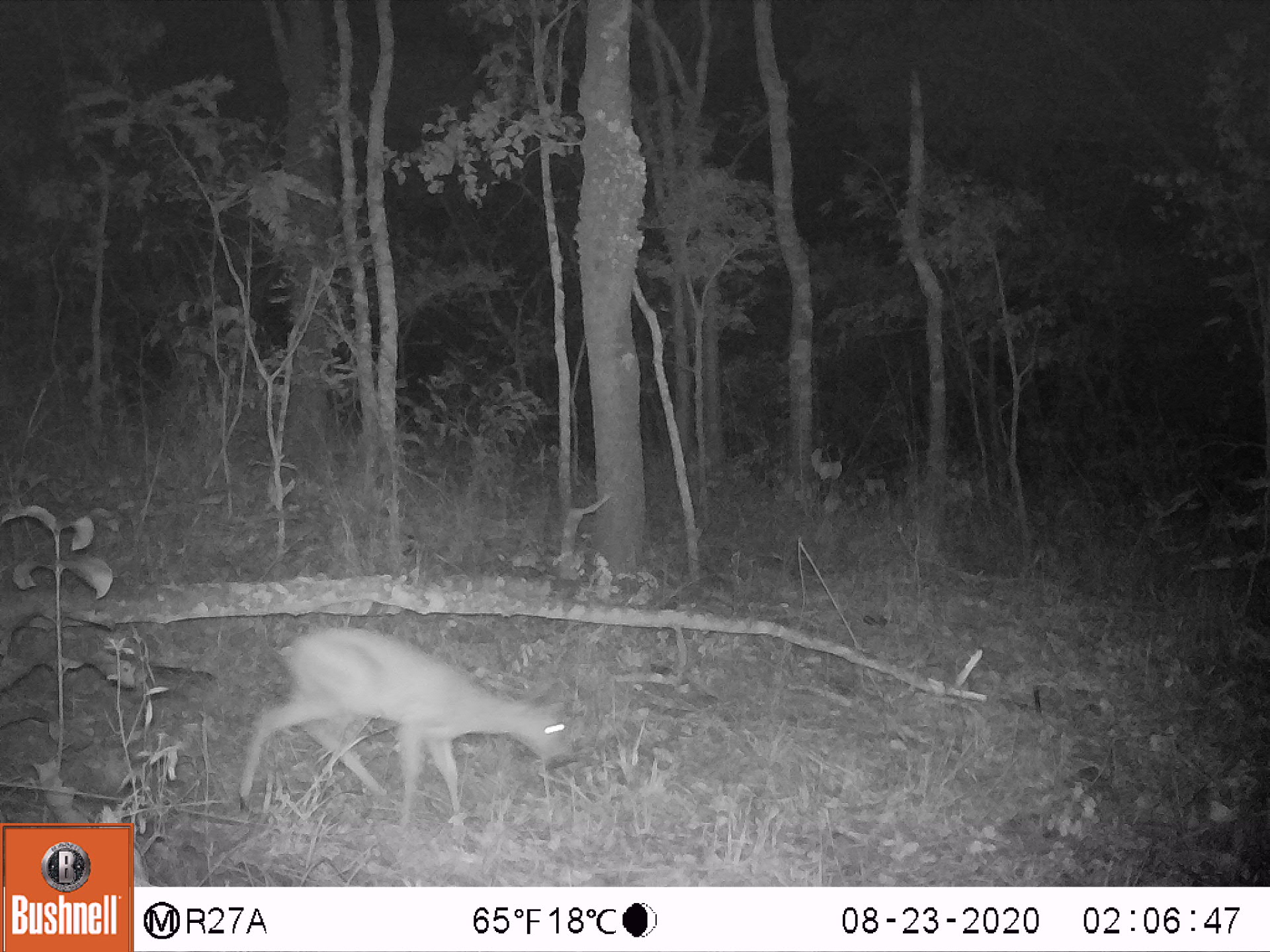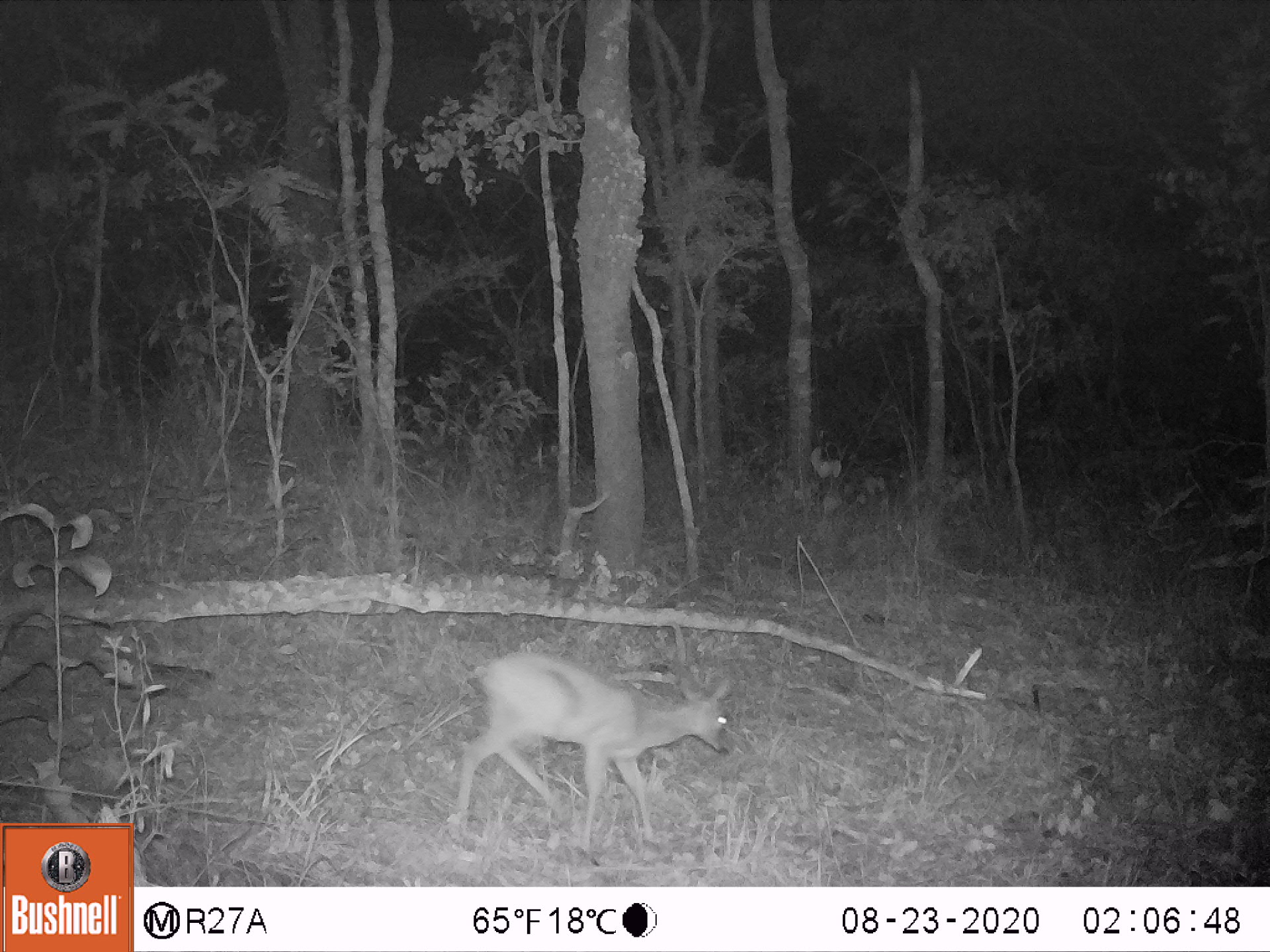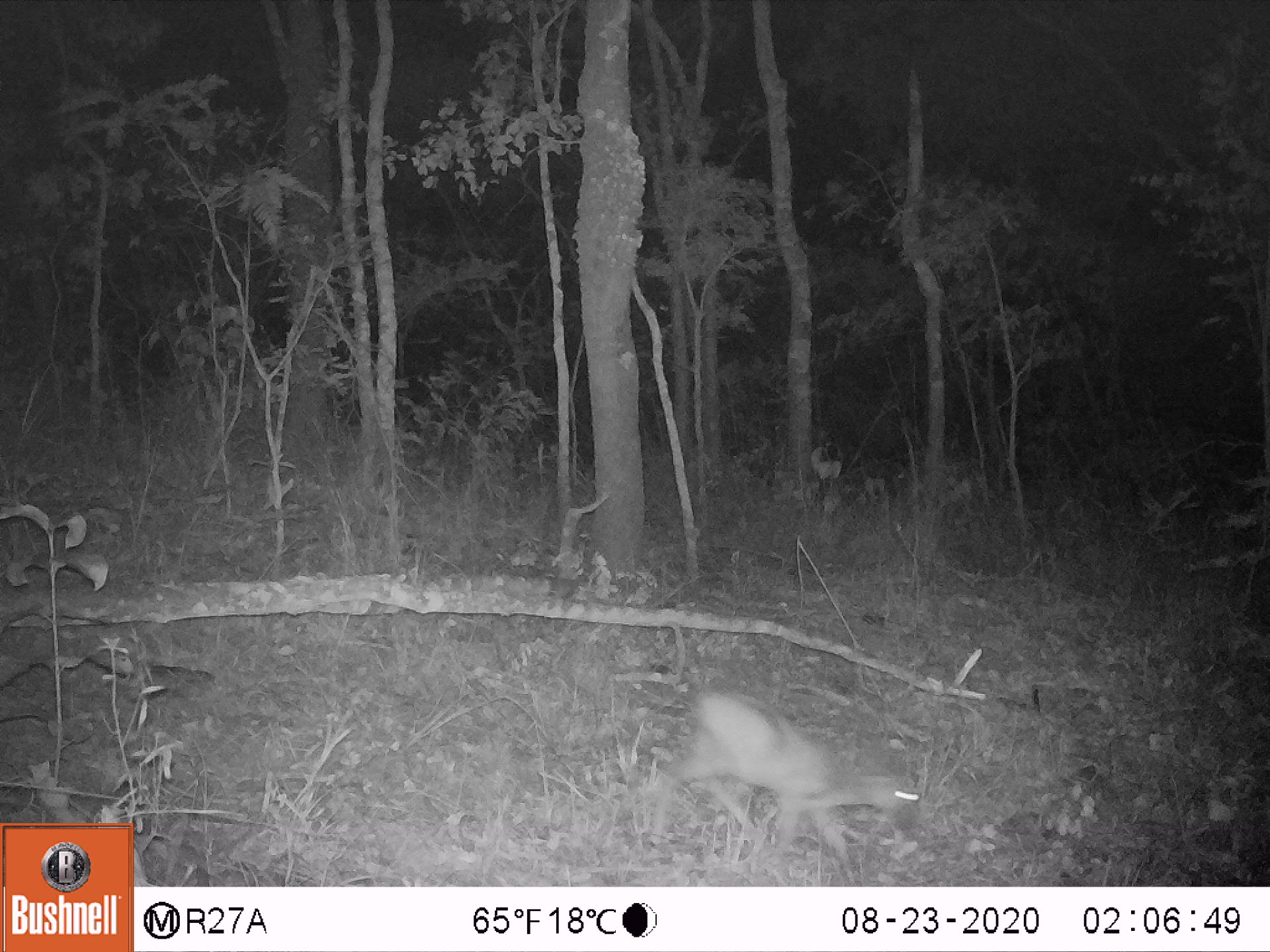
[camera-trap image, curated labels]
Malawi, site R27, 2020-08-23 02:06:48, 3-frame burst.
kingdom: Animalia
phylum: Chordata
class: Mammalia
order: Artiodactyla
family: Bovidae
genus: Sylvicapra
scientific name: Sylvicapra grimmia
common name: common duiker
Common duiker (Sylvicapra grimmia), count 1.